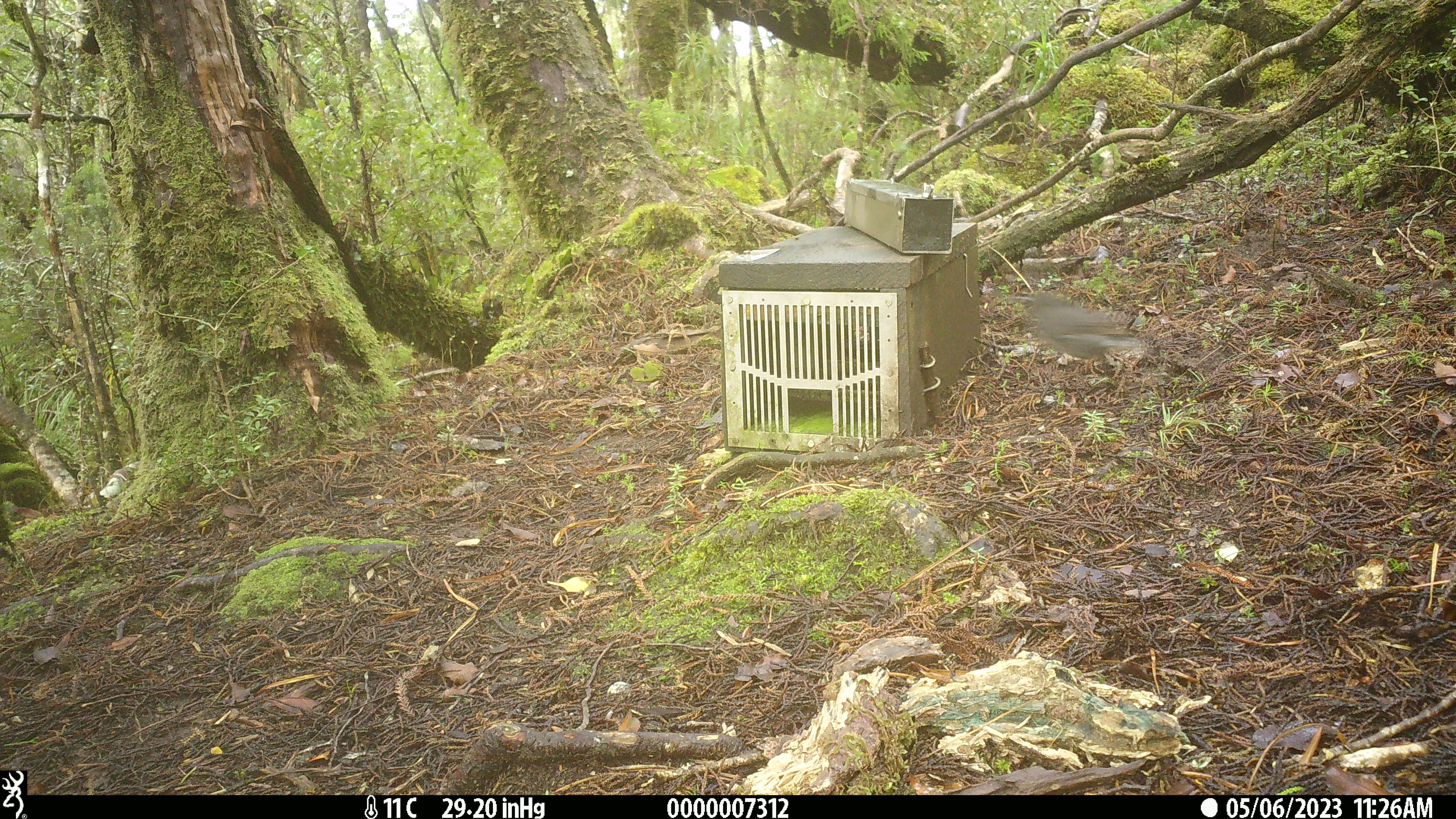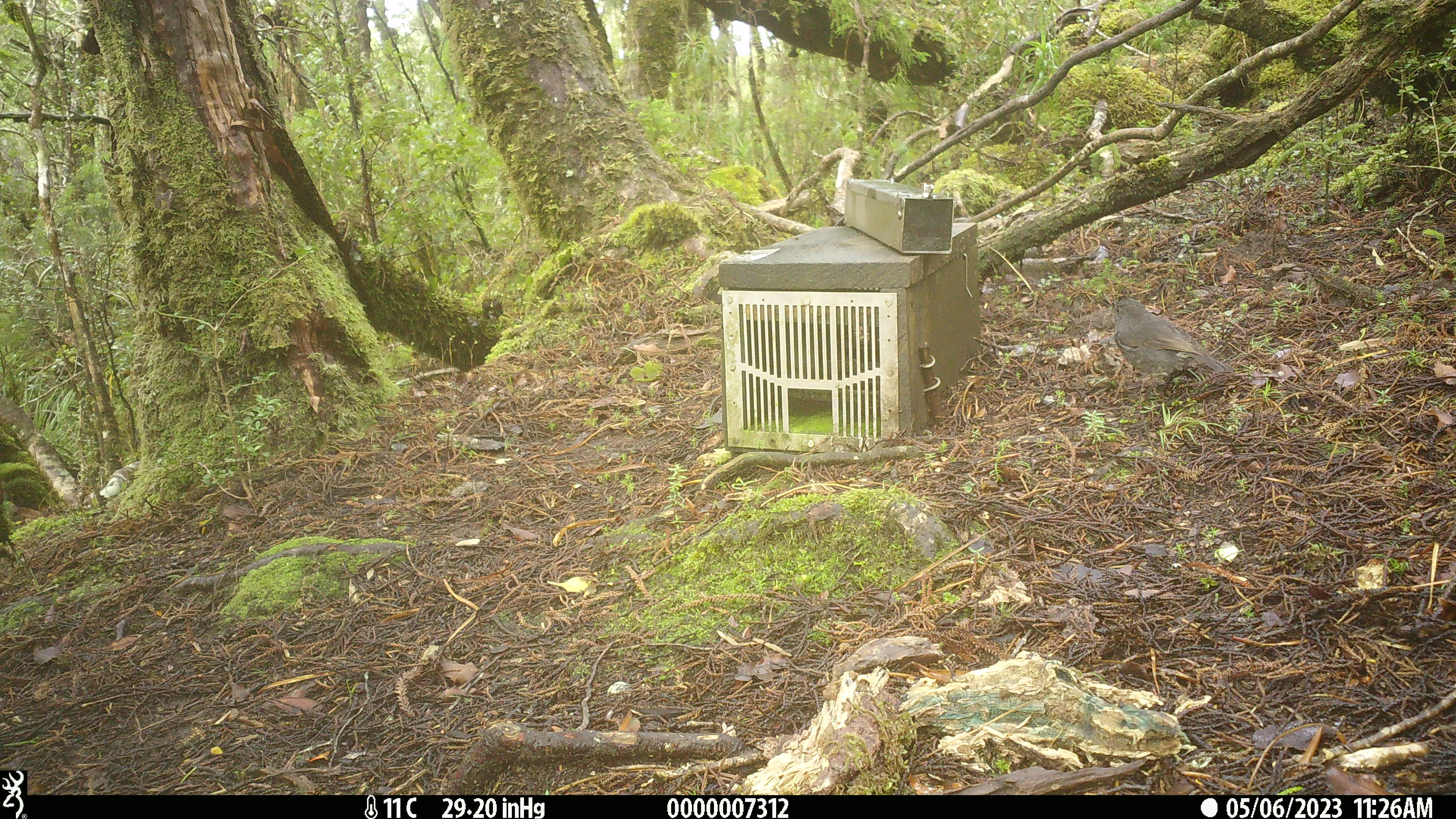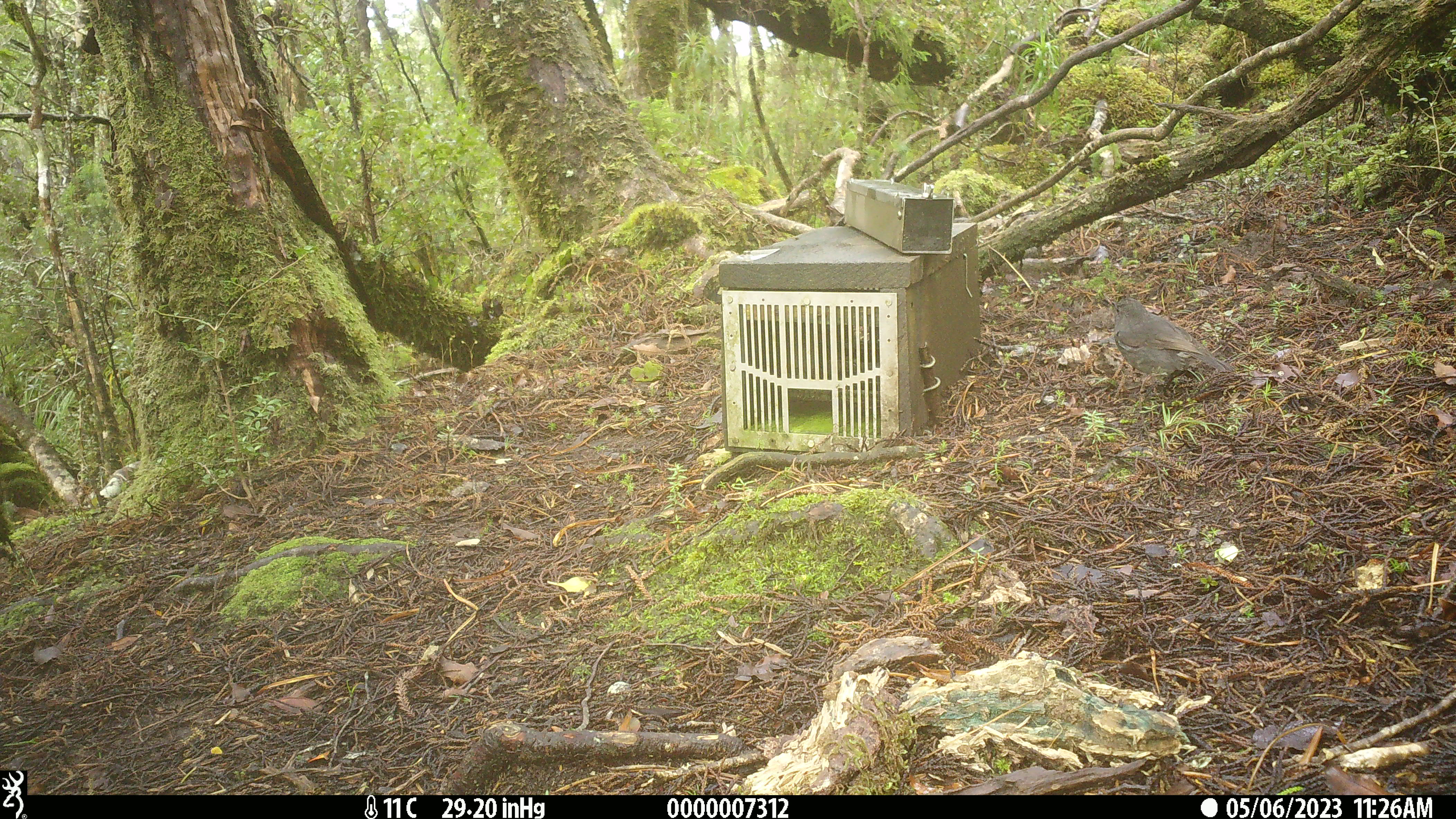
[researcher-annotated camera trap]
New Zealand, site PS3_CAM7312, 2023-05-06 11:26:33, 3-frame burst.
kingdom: Animalia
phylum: Chordata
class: Aves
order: Passeriformes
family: Petroicidae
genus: Petroica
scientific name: Petroica australis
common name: new zealand robin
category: robin